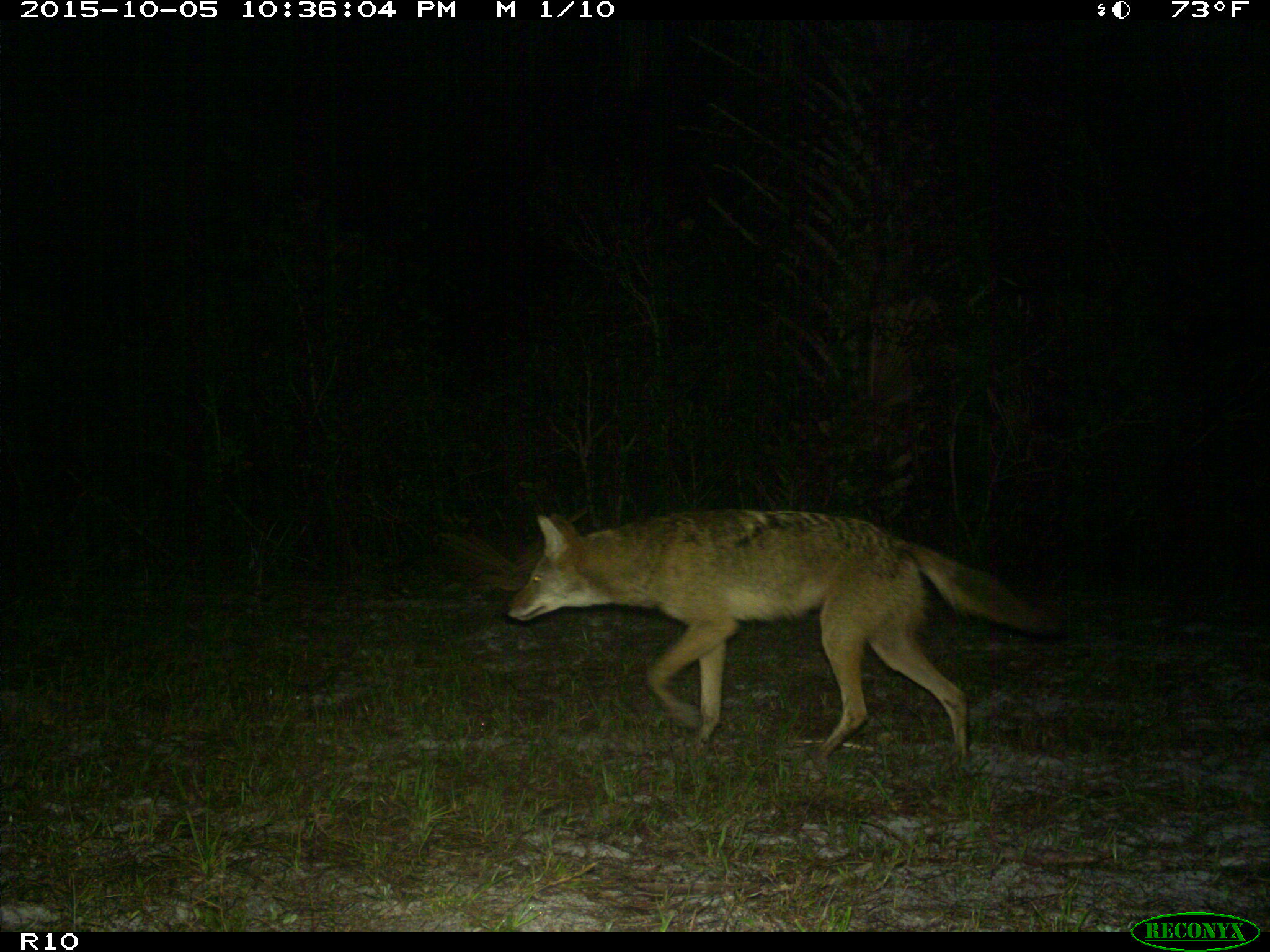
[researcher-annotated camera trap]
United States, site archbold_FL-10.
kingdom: Animalia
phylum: Chordata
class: Mammalia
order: Carnivora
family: Canidae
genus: Canis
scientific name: Canis latrans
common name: coyote